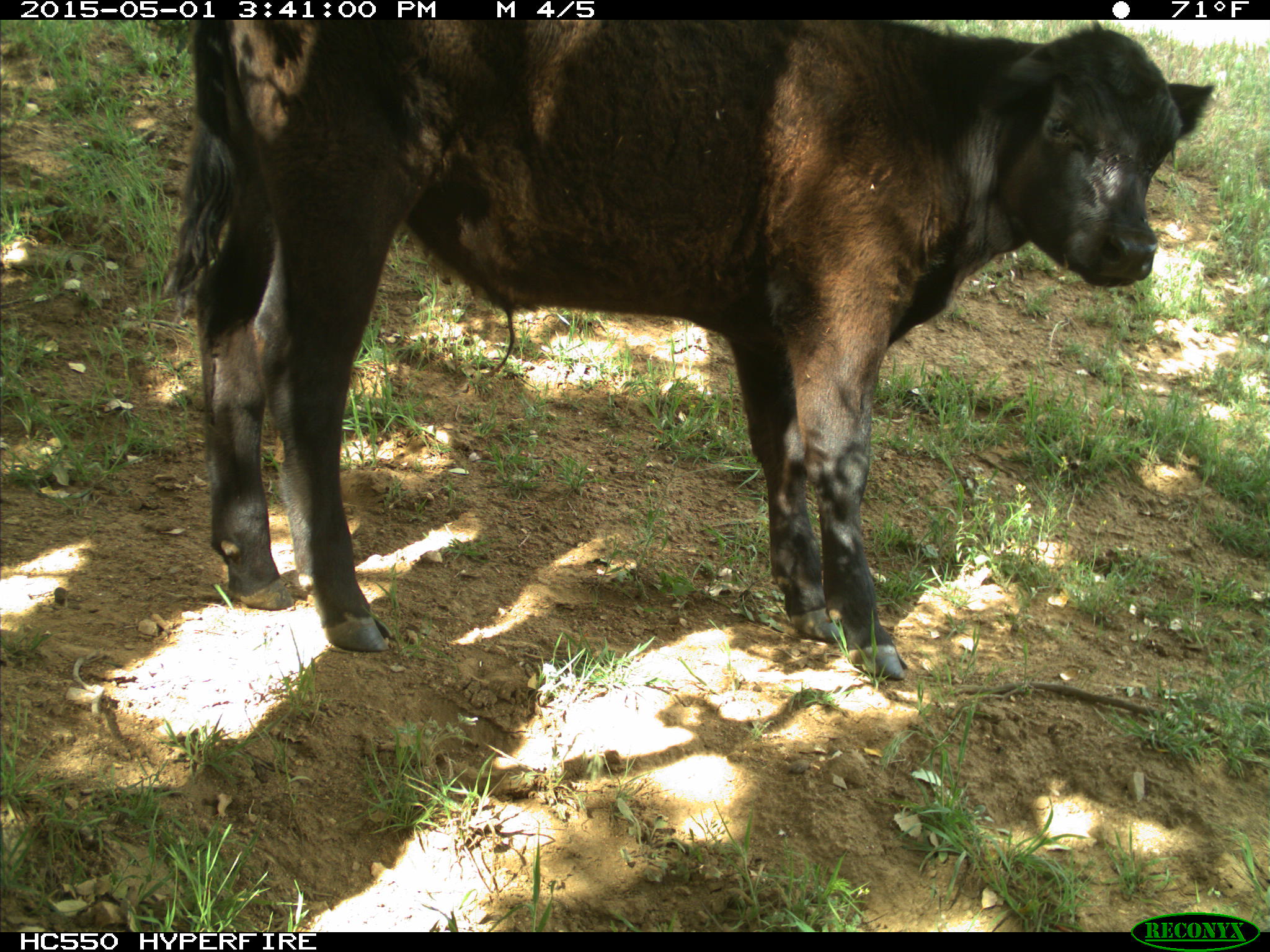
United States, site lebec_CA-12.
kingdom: Animalia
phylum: Chordata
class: Mammalia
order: Artiodactyla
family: Bovidae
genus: Bos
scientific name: Bos taurus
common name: domestic cow